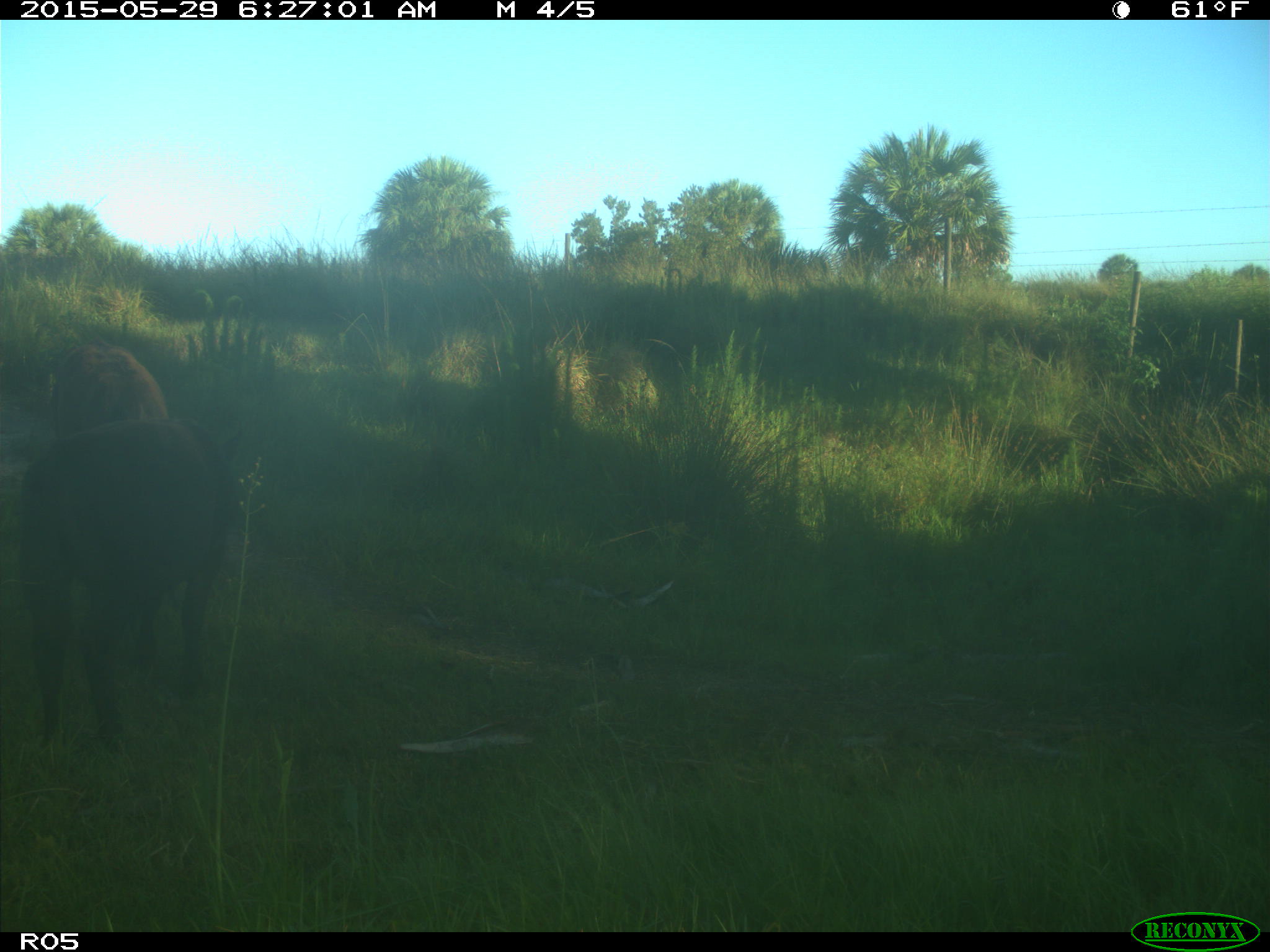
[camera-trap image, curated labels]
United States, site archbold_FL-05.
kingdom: Animalia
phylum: Chordata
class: Mammalia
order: Artiodactyla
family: Bovidae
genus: Bos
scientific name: Bos taurus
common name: domestic cow